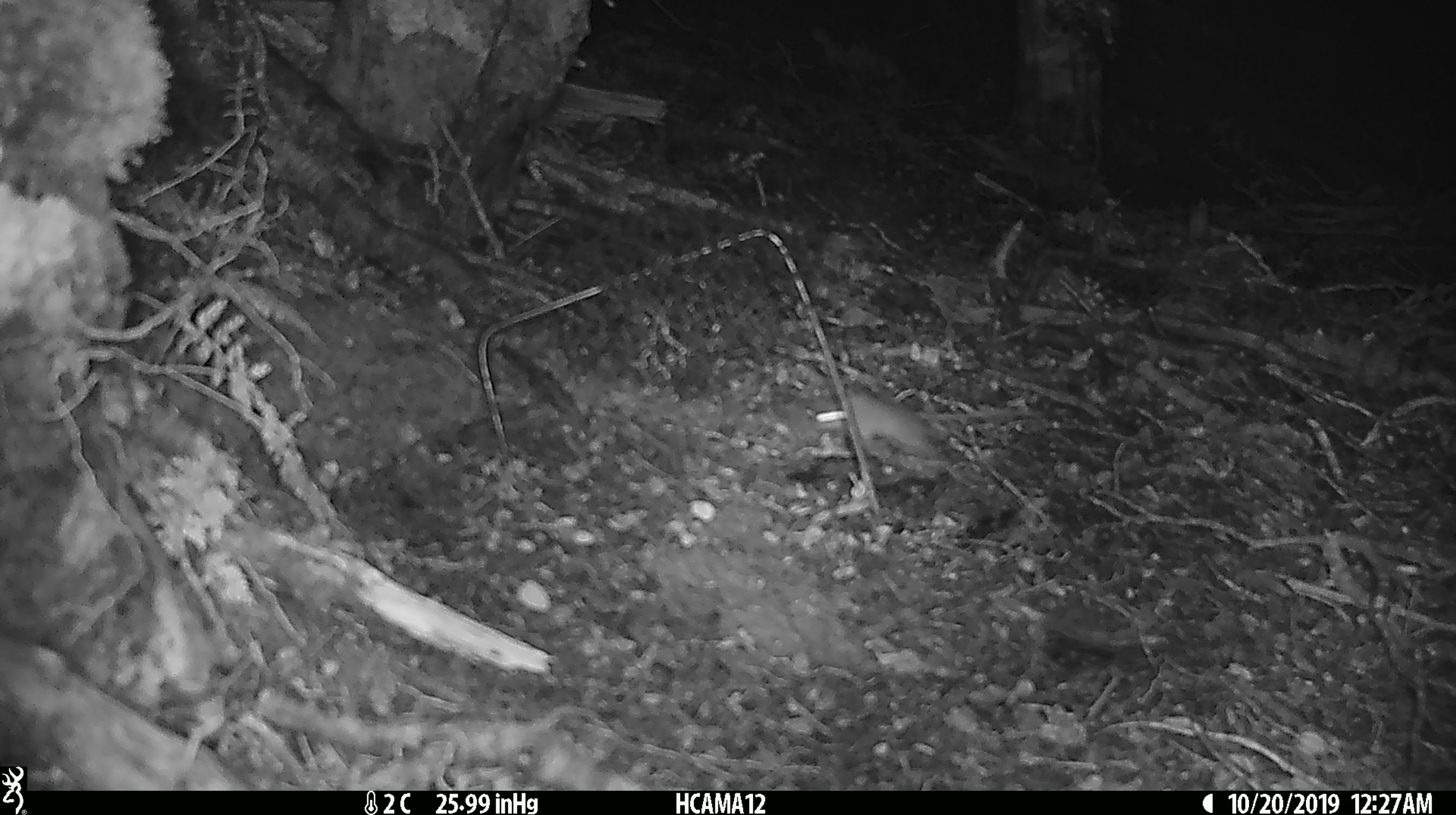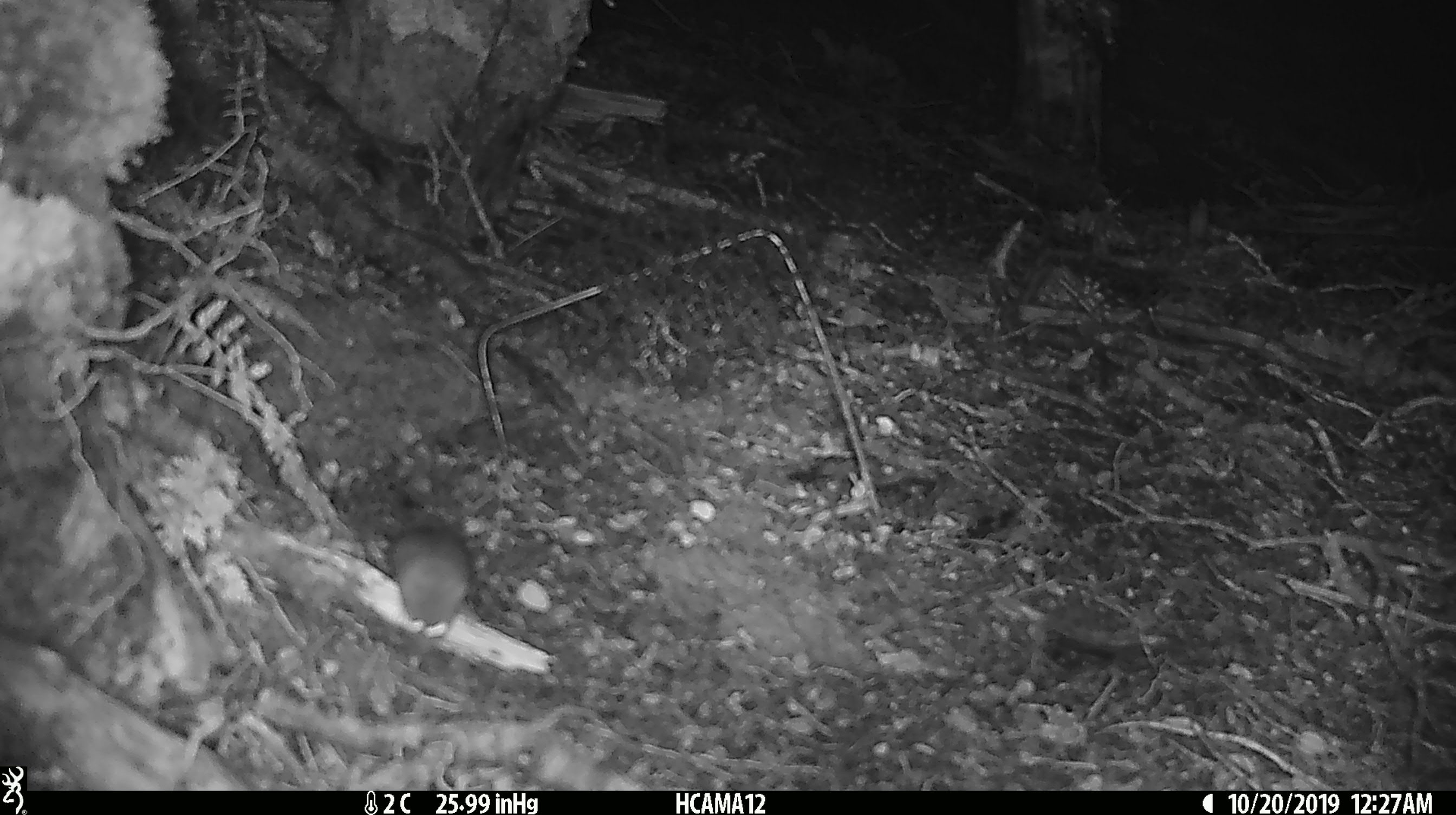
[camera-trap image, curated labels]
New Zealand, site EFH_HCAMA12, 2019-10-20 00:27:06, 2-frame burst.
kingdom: Animalia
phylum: Chordata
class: Mammalia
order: Rodentia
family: Muridae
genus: Mus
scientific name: Mus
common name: mouse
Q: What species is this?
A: Mouse (Mus).